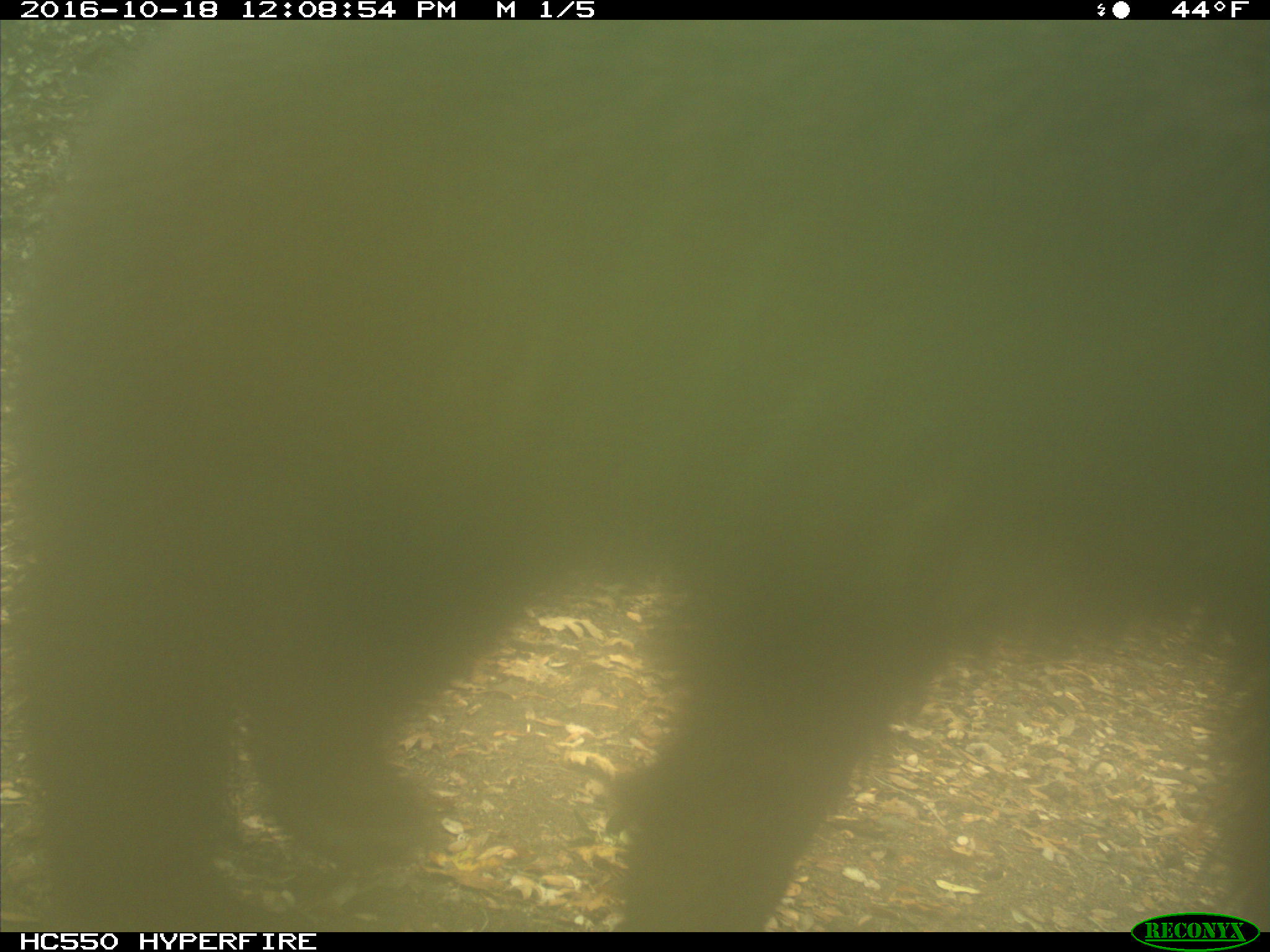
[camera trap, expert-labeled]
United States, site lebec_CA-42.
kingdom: Animalia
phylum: Chordata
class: Mammalia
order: Carnivora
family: Ursidae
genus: Ursus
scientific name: Ursus americanus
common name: american black bear